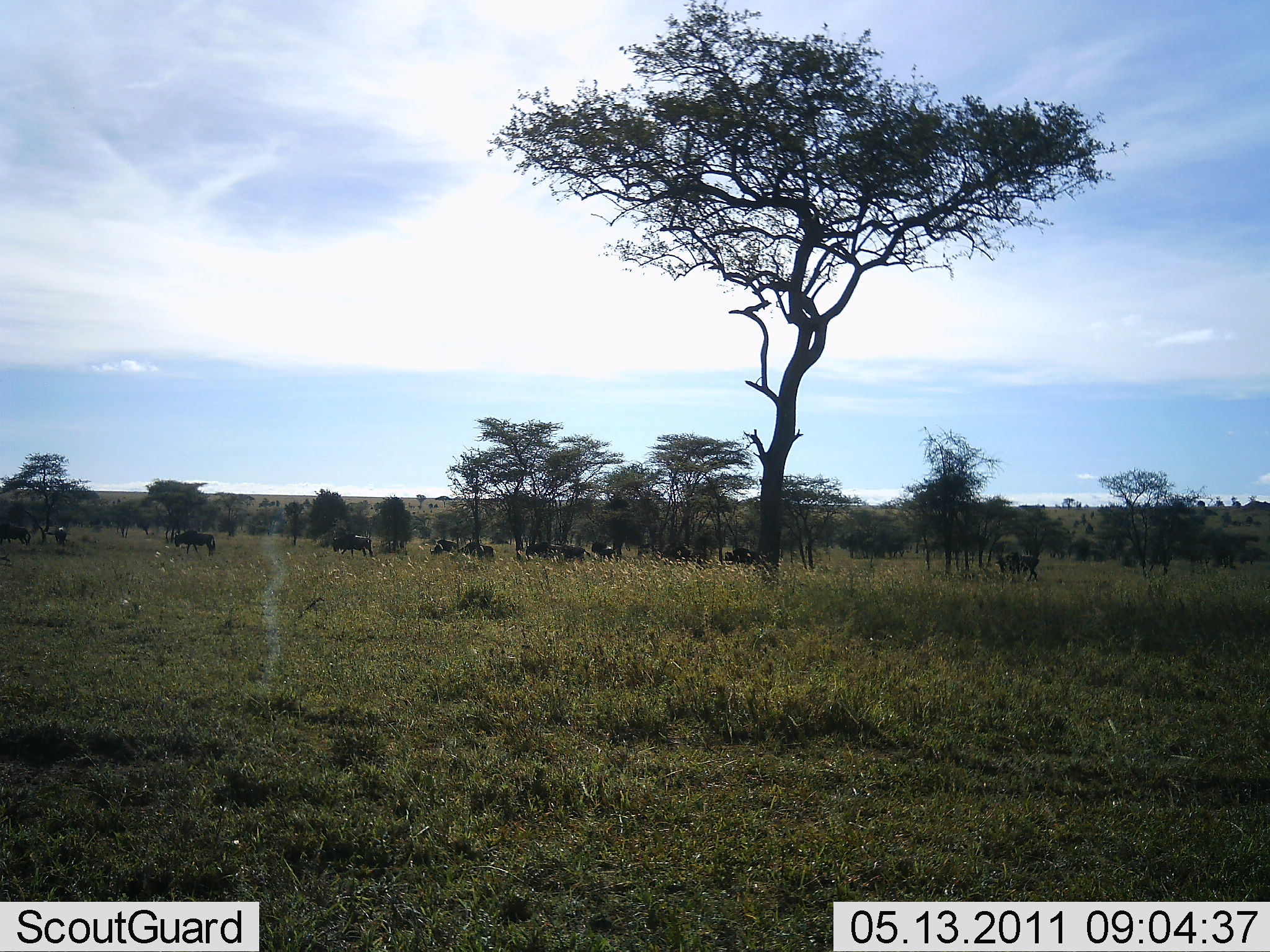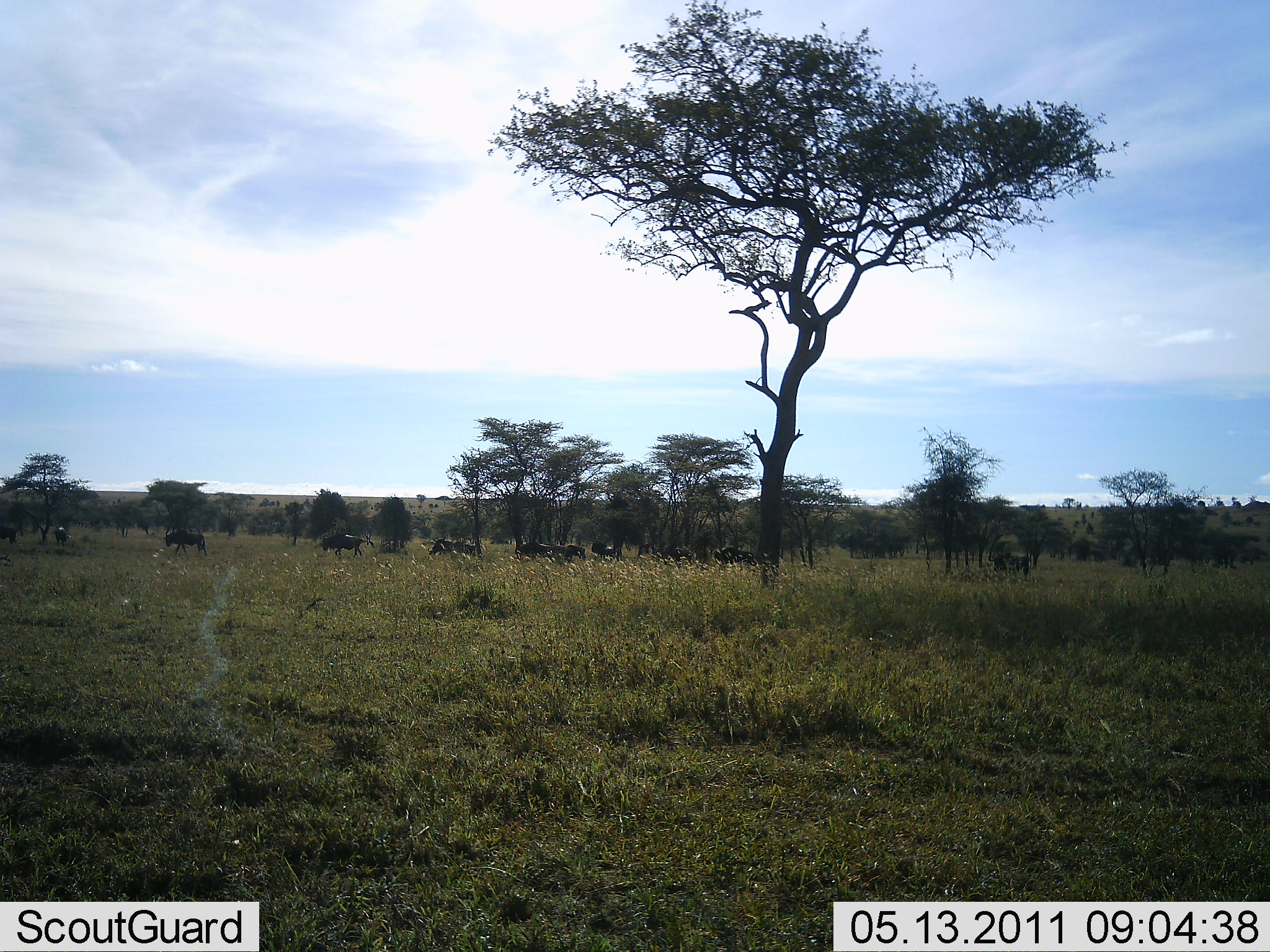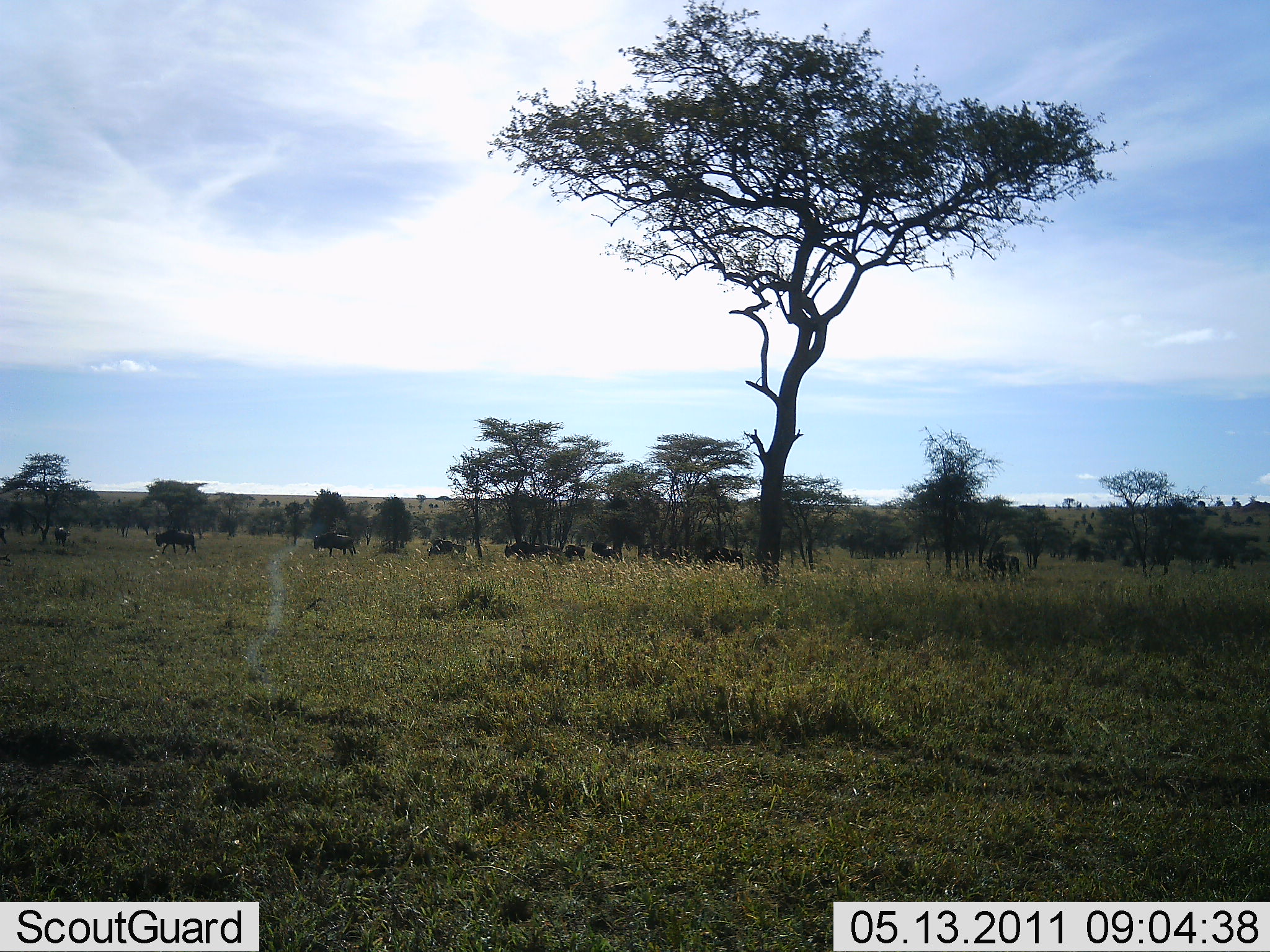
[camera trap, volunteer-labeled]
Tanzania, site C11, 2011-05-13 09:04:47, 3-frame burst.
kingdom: Animalia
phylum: Chordata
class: Mammalia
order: Artiodactyla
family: Bovidae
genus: Connochaetes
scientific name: Connochaetes taurinus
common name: blue wildebeest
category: wildebeest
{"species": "wildebeest (blue wildebeest) (Connochaetes taurinus)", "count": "11-50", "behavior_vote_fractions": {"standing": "18%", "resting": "0%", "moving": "100%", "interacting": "0%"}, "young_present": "0%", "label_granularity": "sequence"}